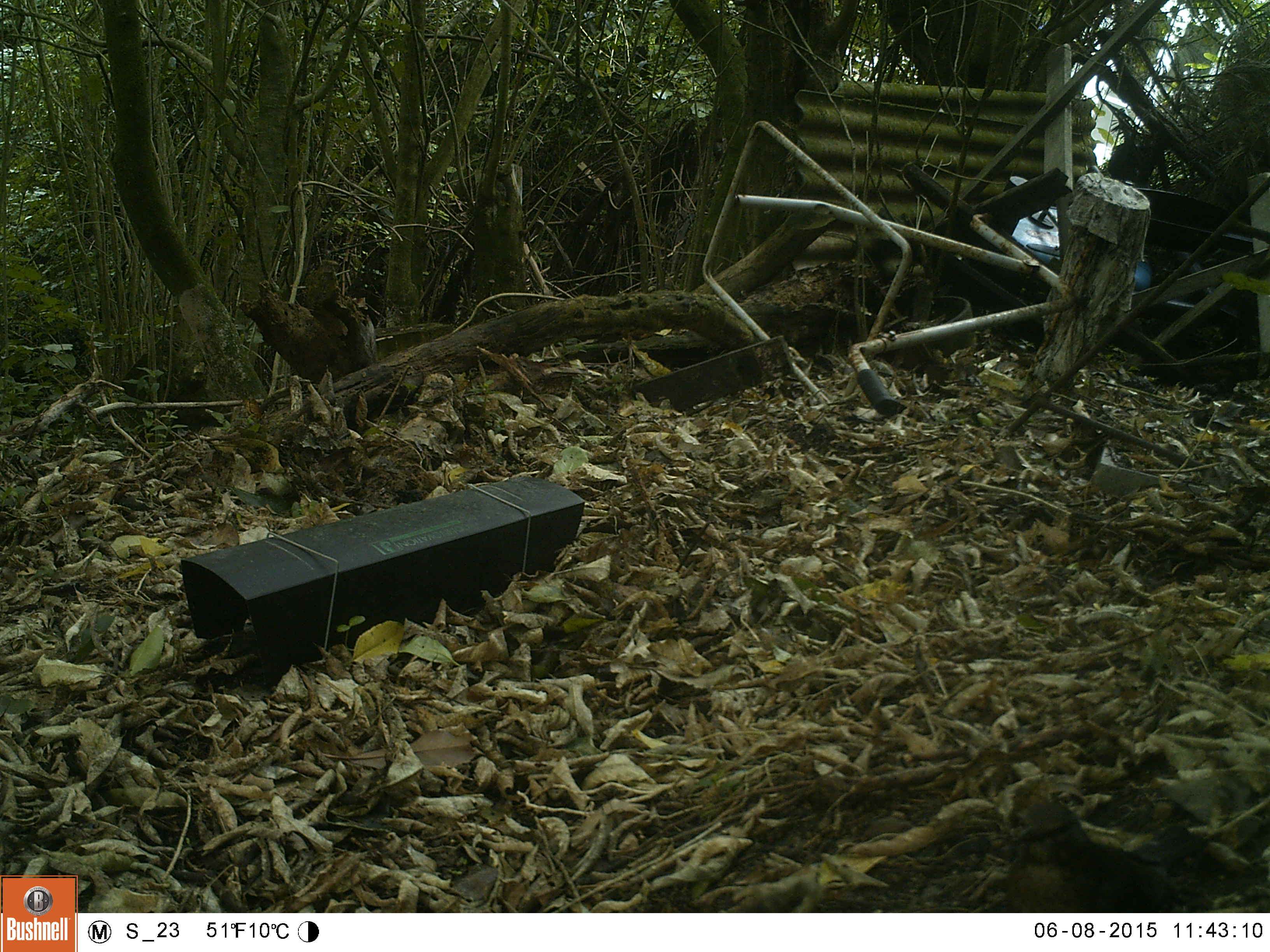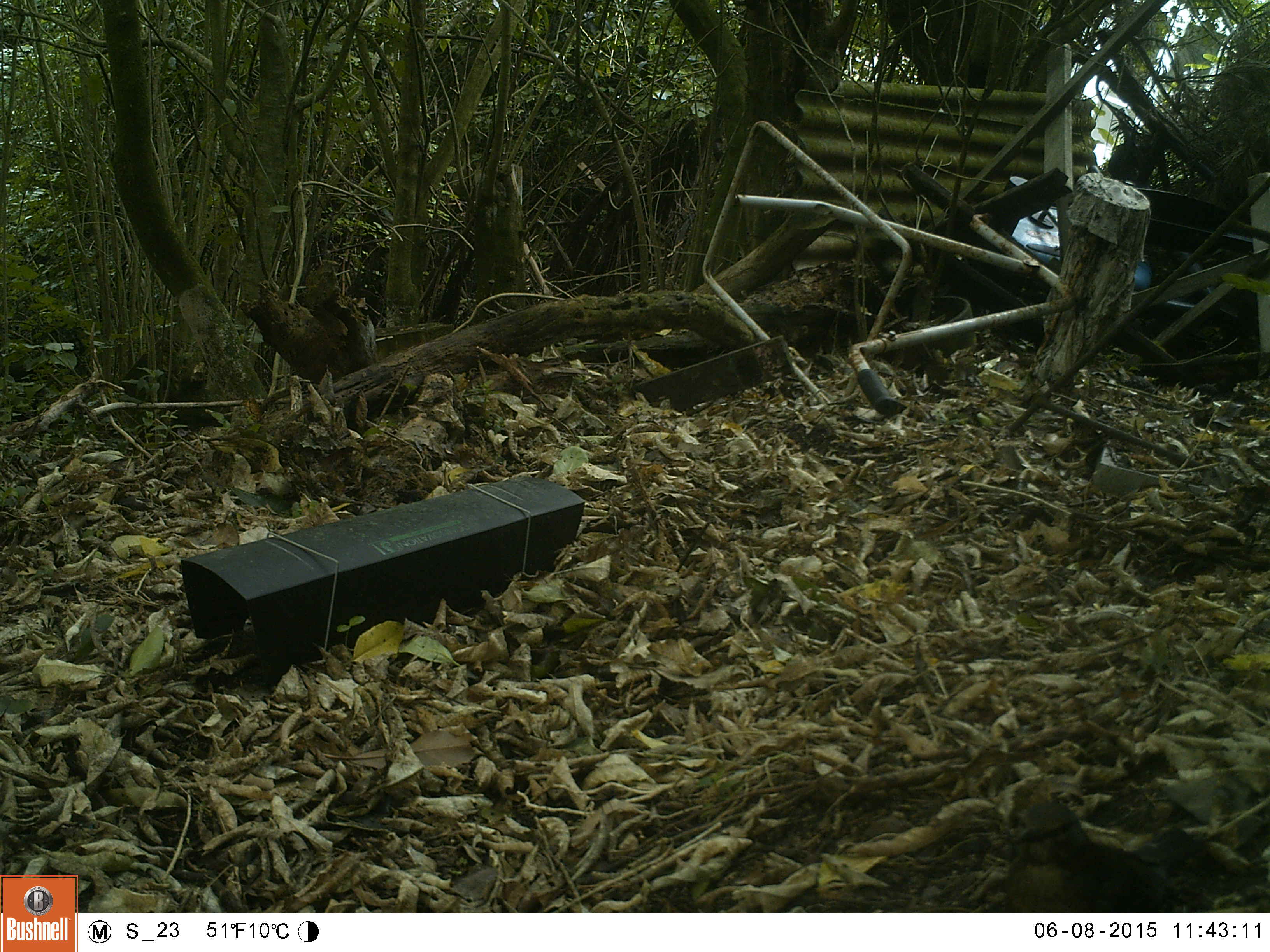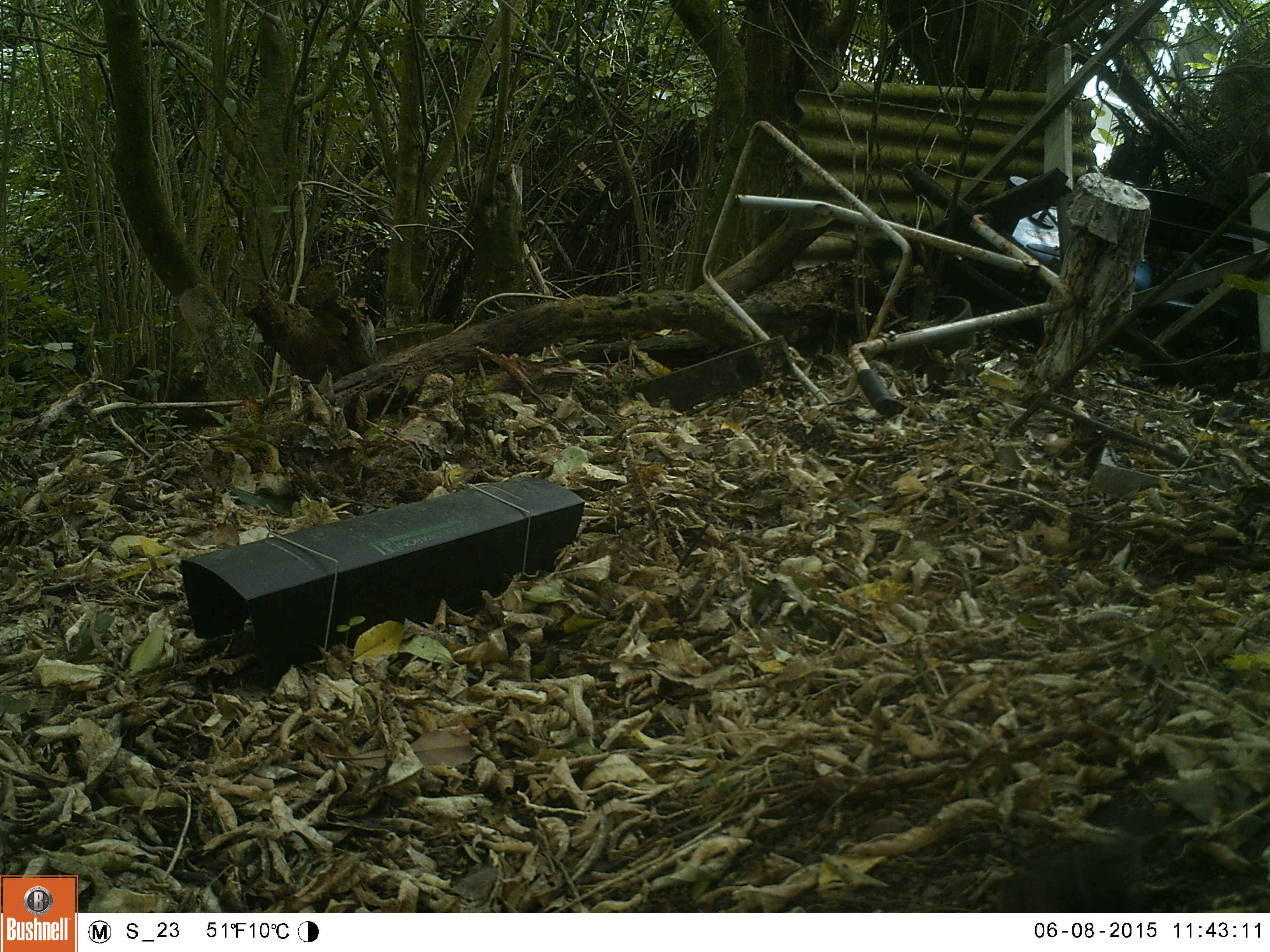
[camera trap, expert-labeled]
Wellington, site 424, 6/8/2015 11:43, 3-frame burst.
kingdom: Animalia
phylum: Chordata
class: Aves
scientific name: Aves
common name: bird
Bird (Aves).